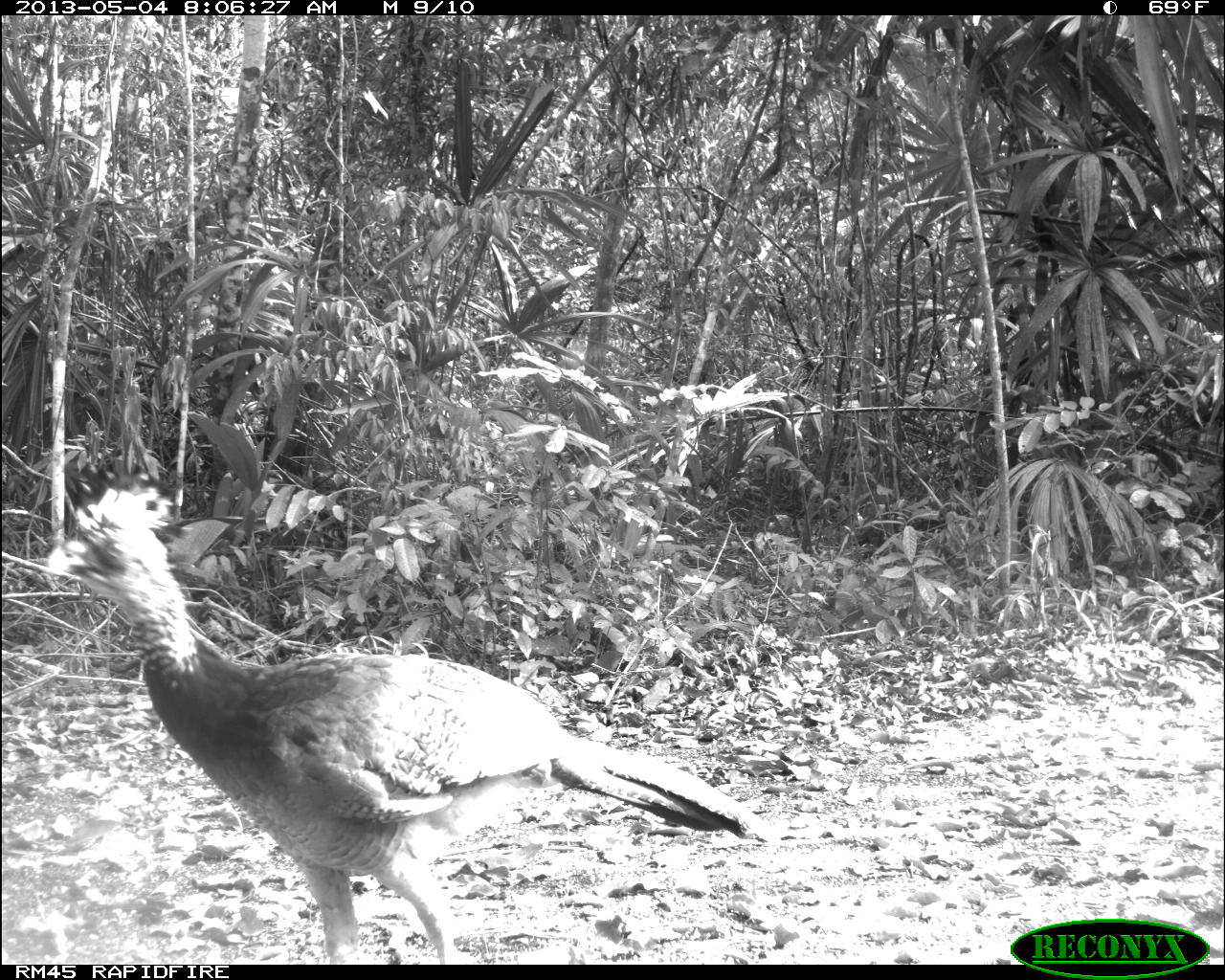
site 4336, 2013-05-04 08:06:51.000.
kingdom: Animalia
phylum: Chordata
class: Aves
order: Galliformes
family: Cracidae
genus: Crax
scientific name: Crax rubra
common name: great curassow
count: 2